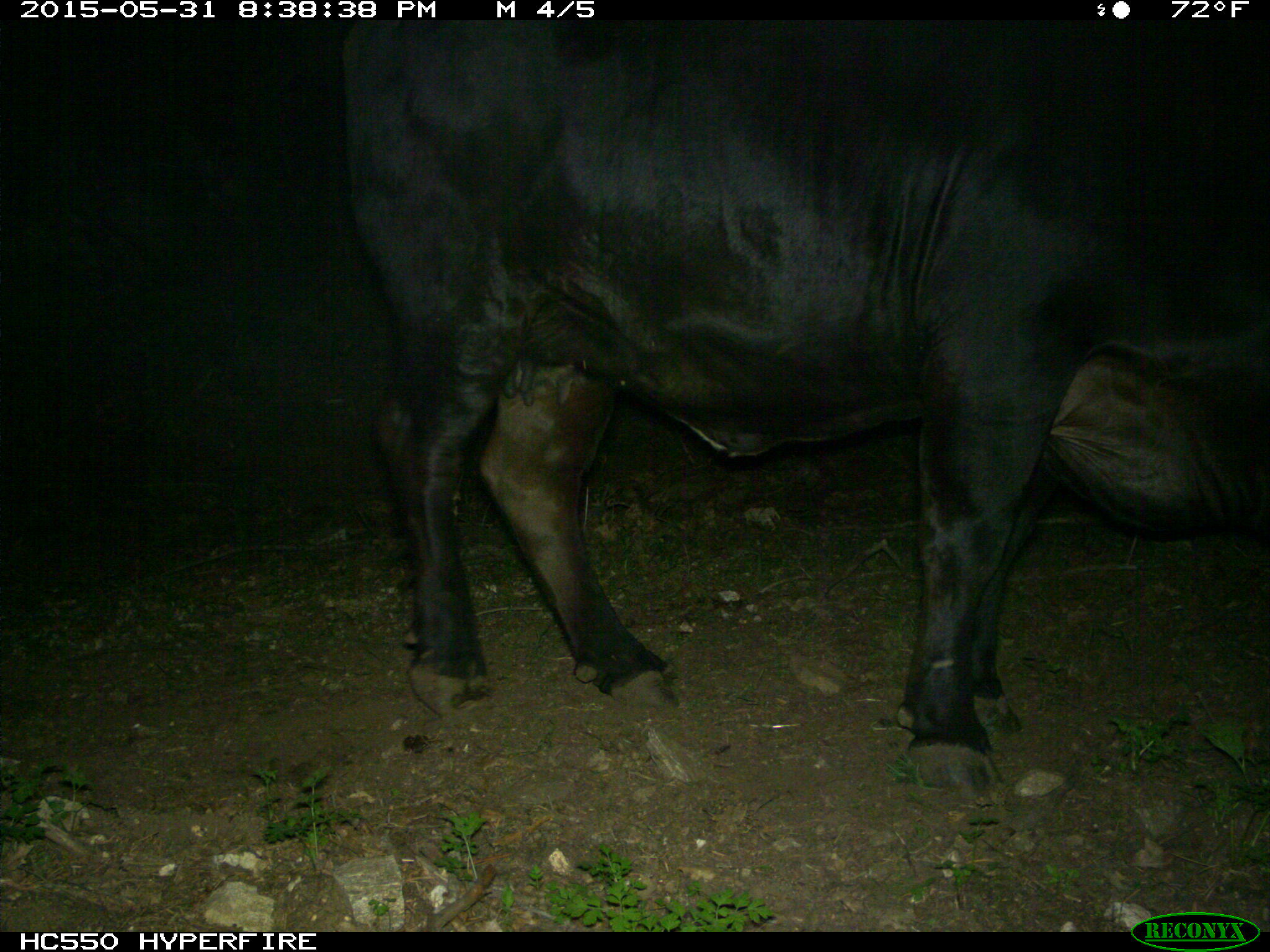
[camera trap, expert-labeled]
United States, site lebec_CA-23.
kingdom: Animalia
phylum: Chordata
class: Mammalia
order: Artiodactyla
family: Bovidae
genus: Bos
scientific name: Bos taurus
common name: domestic cow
Bos taurus (domestic cow).